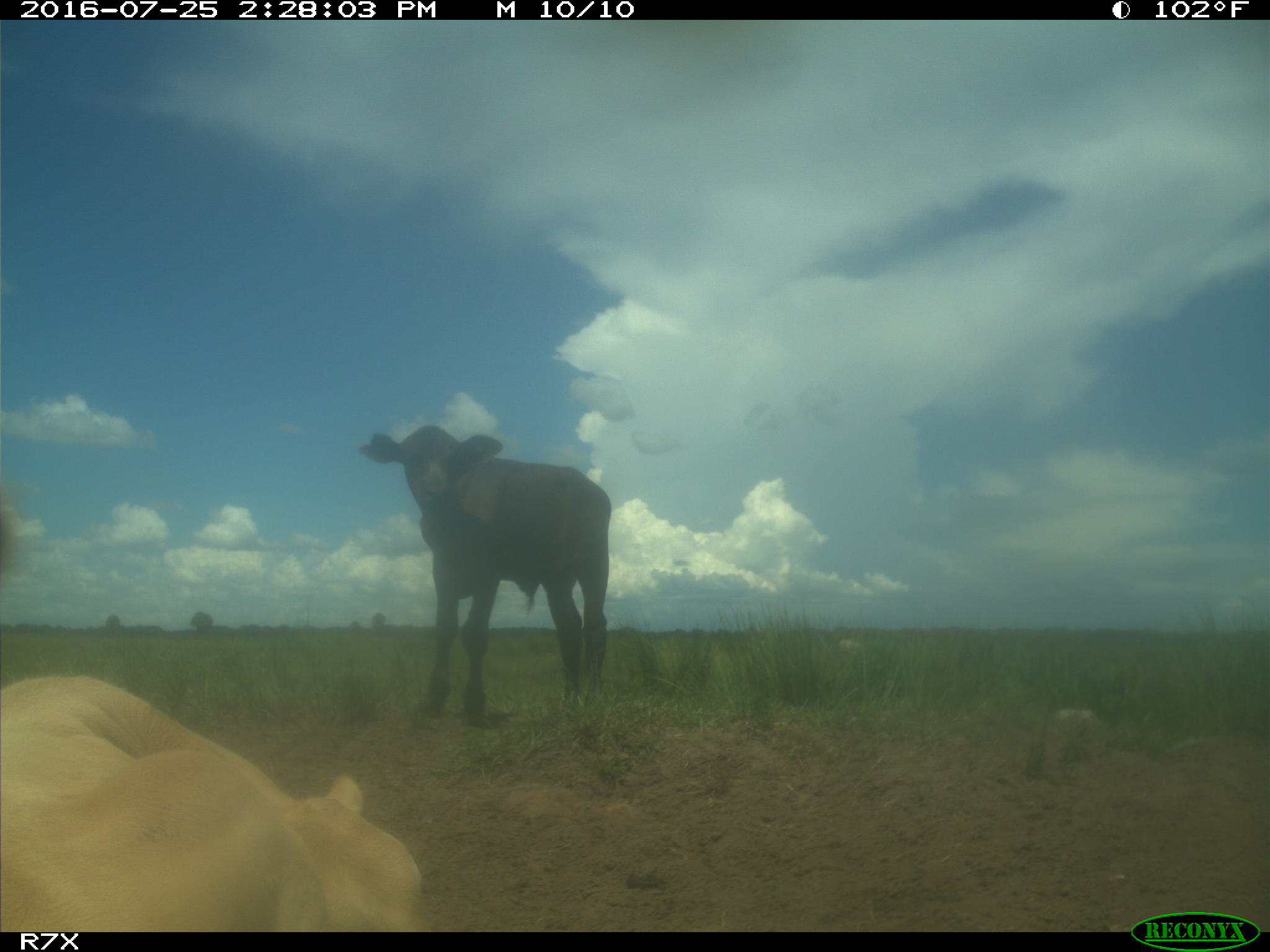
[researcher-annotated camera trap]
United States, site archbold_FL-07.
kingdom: Animalia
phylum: Chordata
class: Mammalia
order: Artiodactyla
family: Bovidae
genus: Bos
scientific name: Bos taurus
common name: domestic cow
Bos taurus (domestic cow).